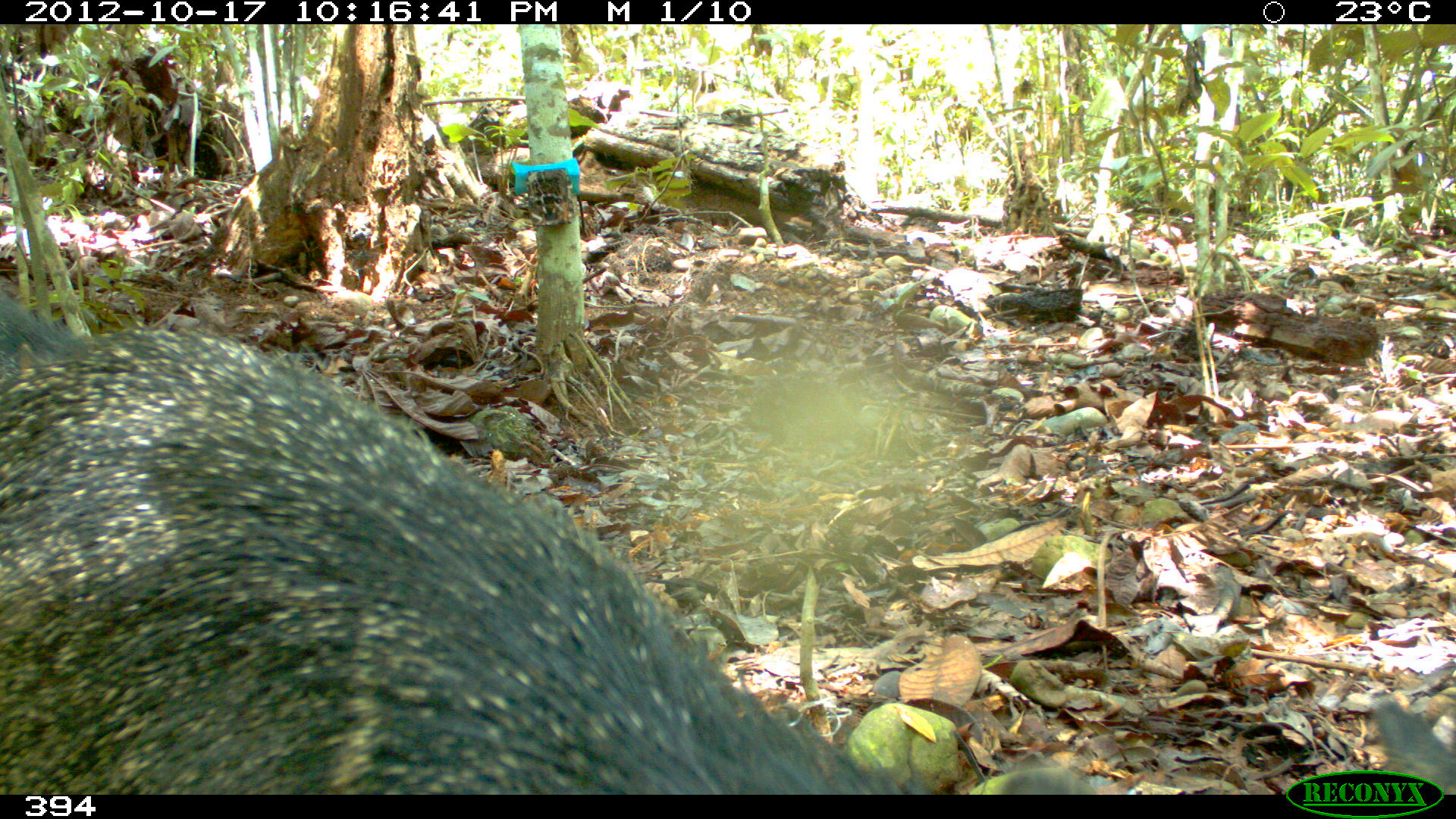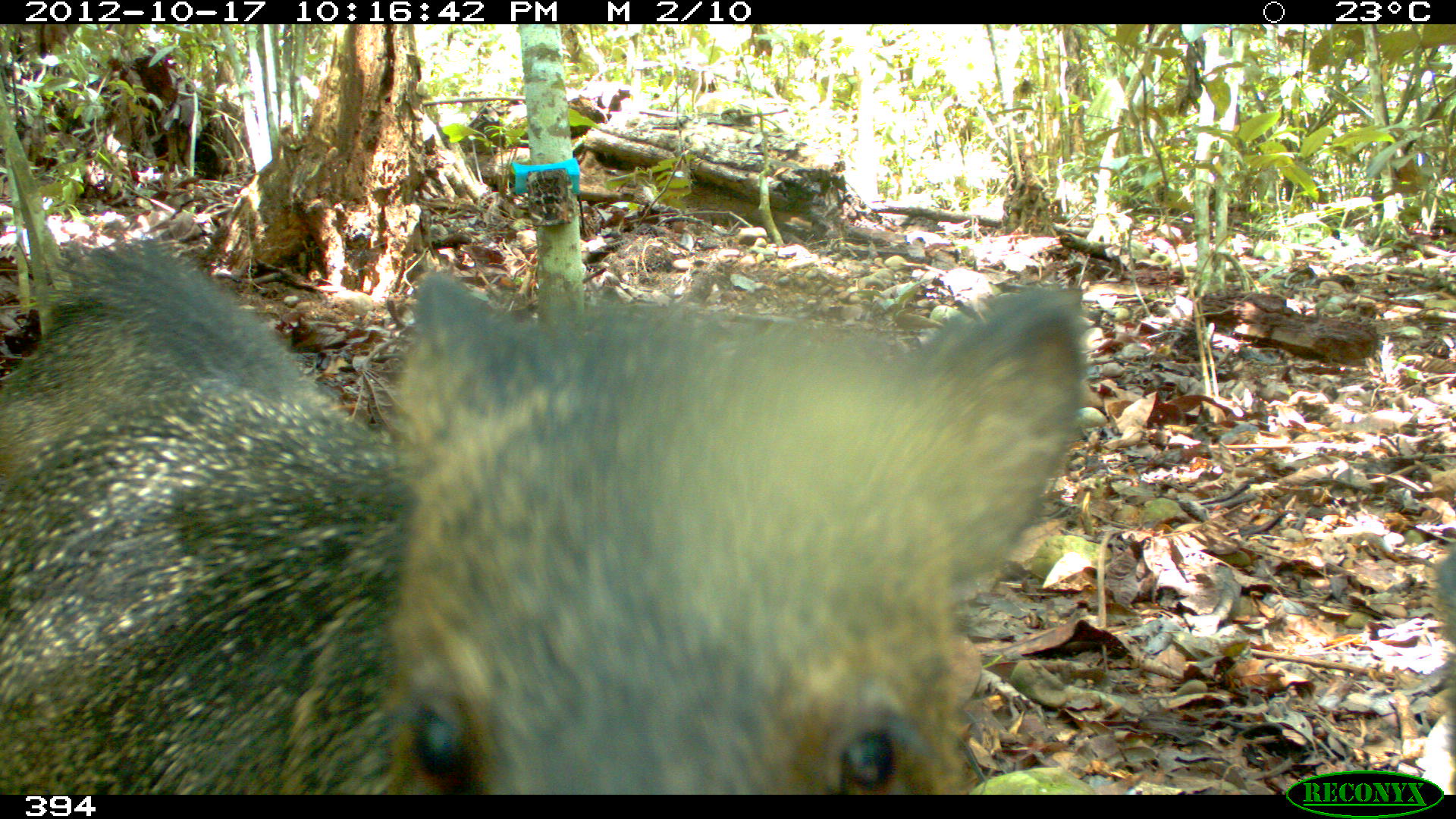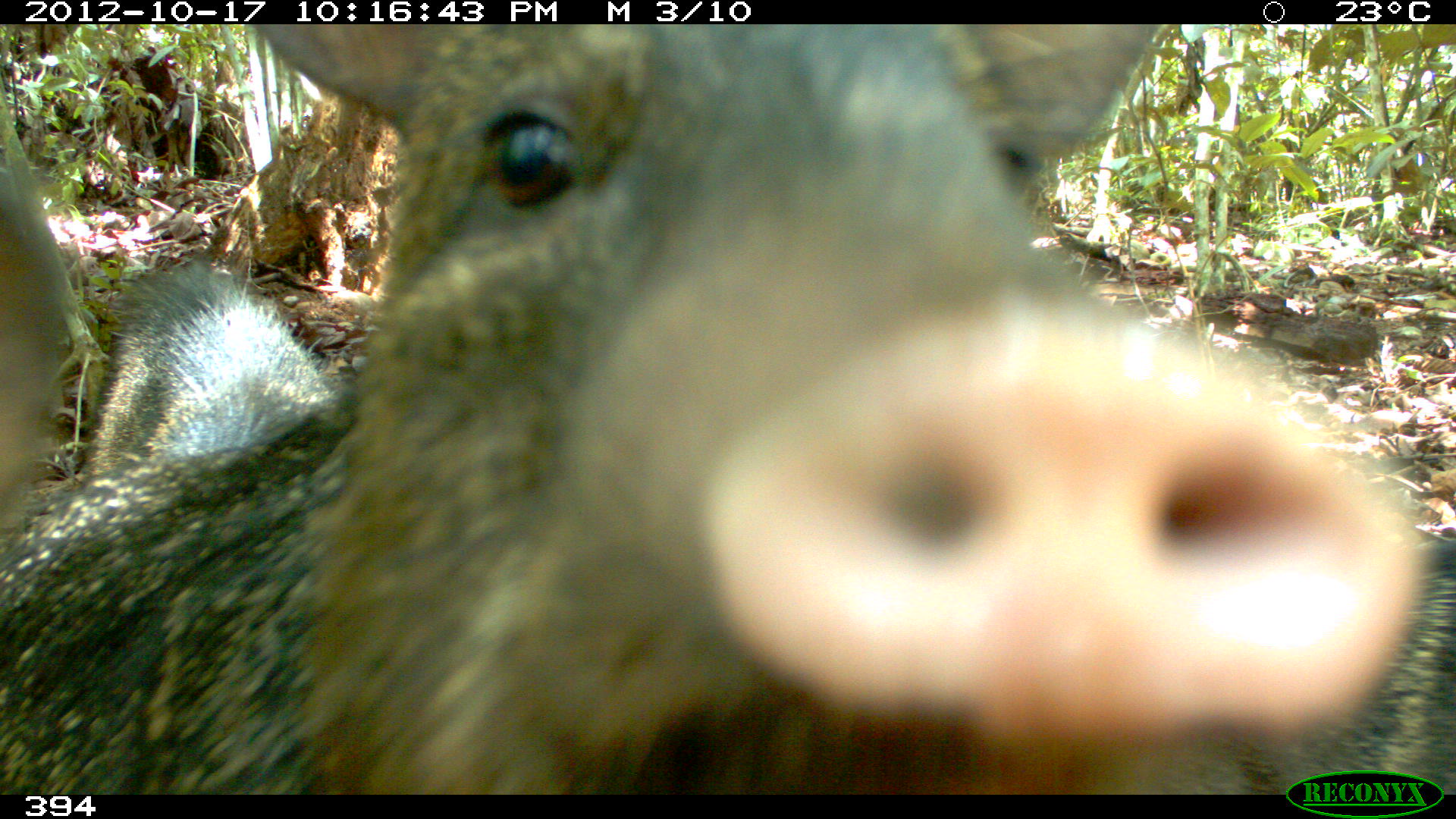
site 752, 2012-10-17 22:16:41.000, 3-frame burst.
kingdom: Animalia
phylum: Chordata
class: Mammalia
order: Artiodactyla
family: Tayassuidae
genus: Pecari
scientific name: Pecari tajacu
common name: collared peccary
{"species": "Pecari tajacu (collared peccary)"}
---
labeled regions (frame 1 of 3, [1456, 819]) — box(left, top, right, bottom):
pecari tajacu: box(0, 291, 939, 794); box(1373, 697, 1456, 794); box(0, 283, 85, 363)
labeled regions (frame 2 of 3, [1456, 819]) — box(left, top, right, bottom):
pecari tajacu: box(0, 236, 1086, 794); box(1431, 542, 1455, 643)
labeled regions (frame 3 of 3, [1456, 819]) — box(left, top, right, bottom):
pecari tajacu: box(0, 21, 1456, 795); box(77, 253, 349, 482); box(1256, 533, 1455, 794)